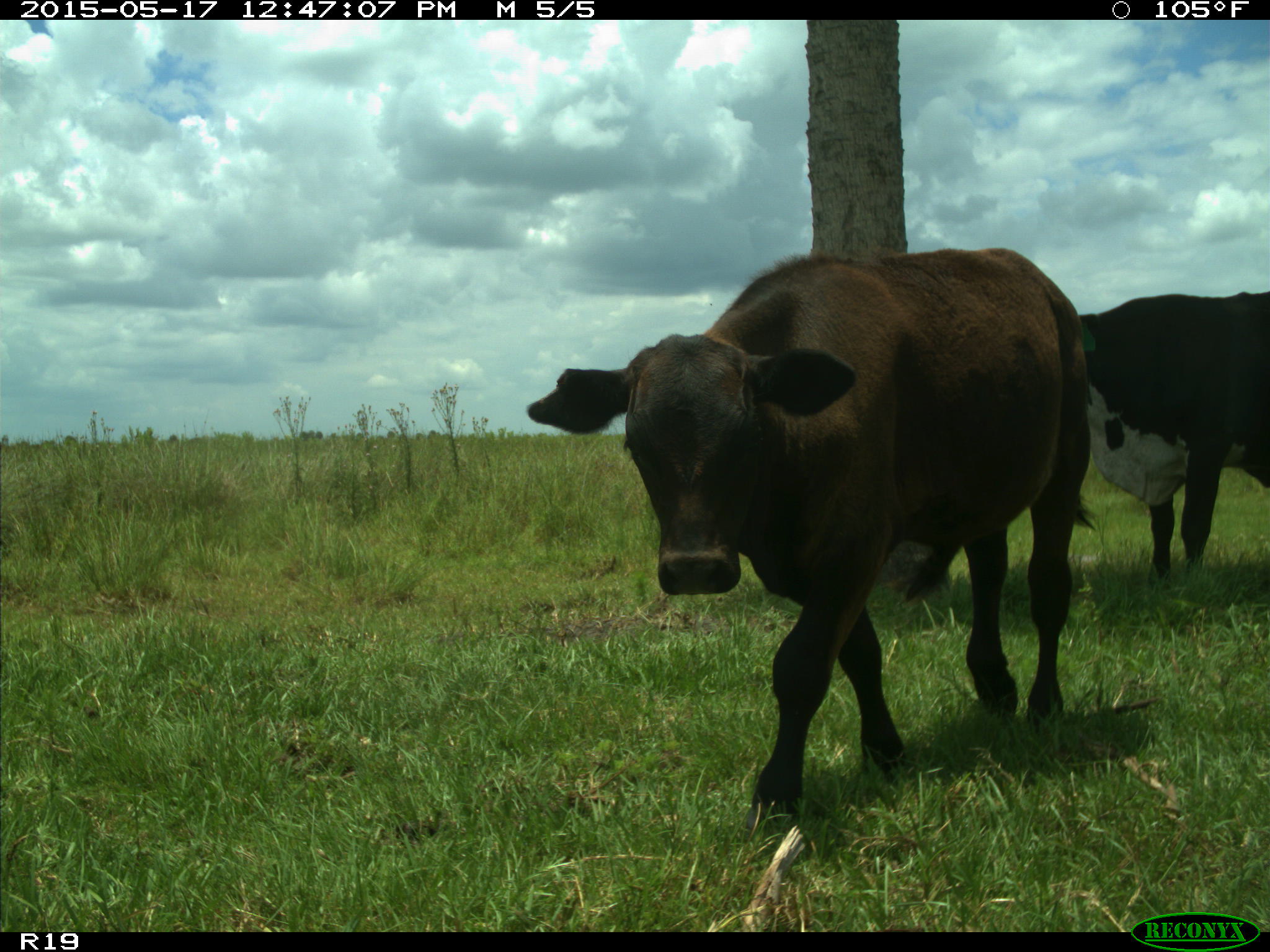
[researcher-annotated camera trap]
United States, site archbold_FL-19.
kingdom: Animalia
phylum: Chordata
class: Mammalia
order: Artiodactyla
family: Bovidae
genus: Bos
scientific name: Bos taurus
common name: domestic cow